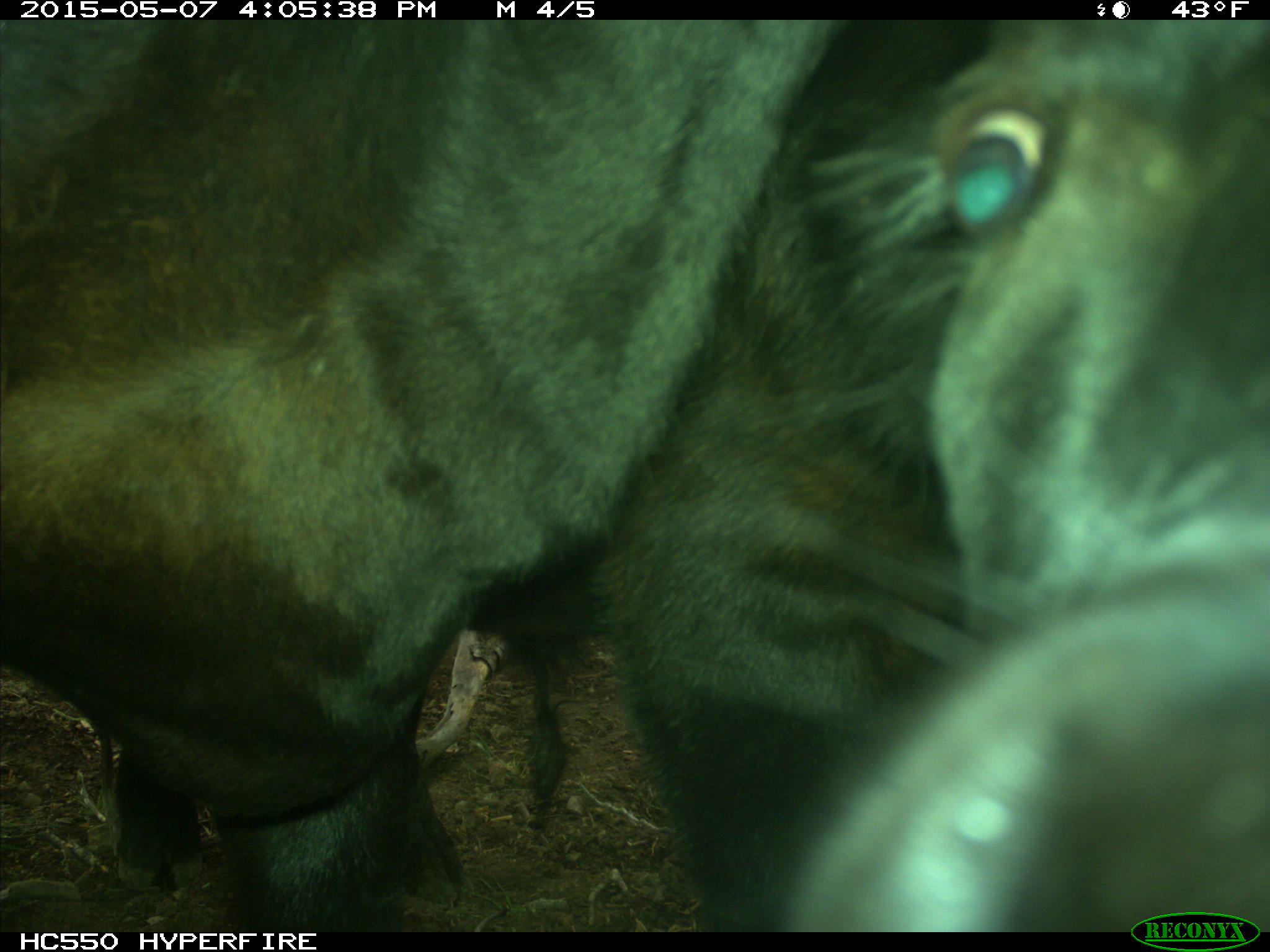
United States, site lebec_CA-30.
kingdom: Animalia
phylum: Chordata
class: Mammalia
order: Artiodactyla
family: Bovidae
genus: Bos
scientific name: Bos taurus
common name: domestic cow